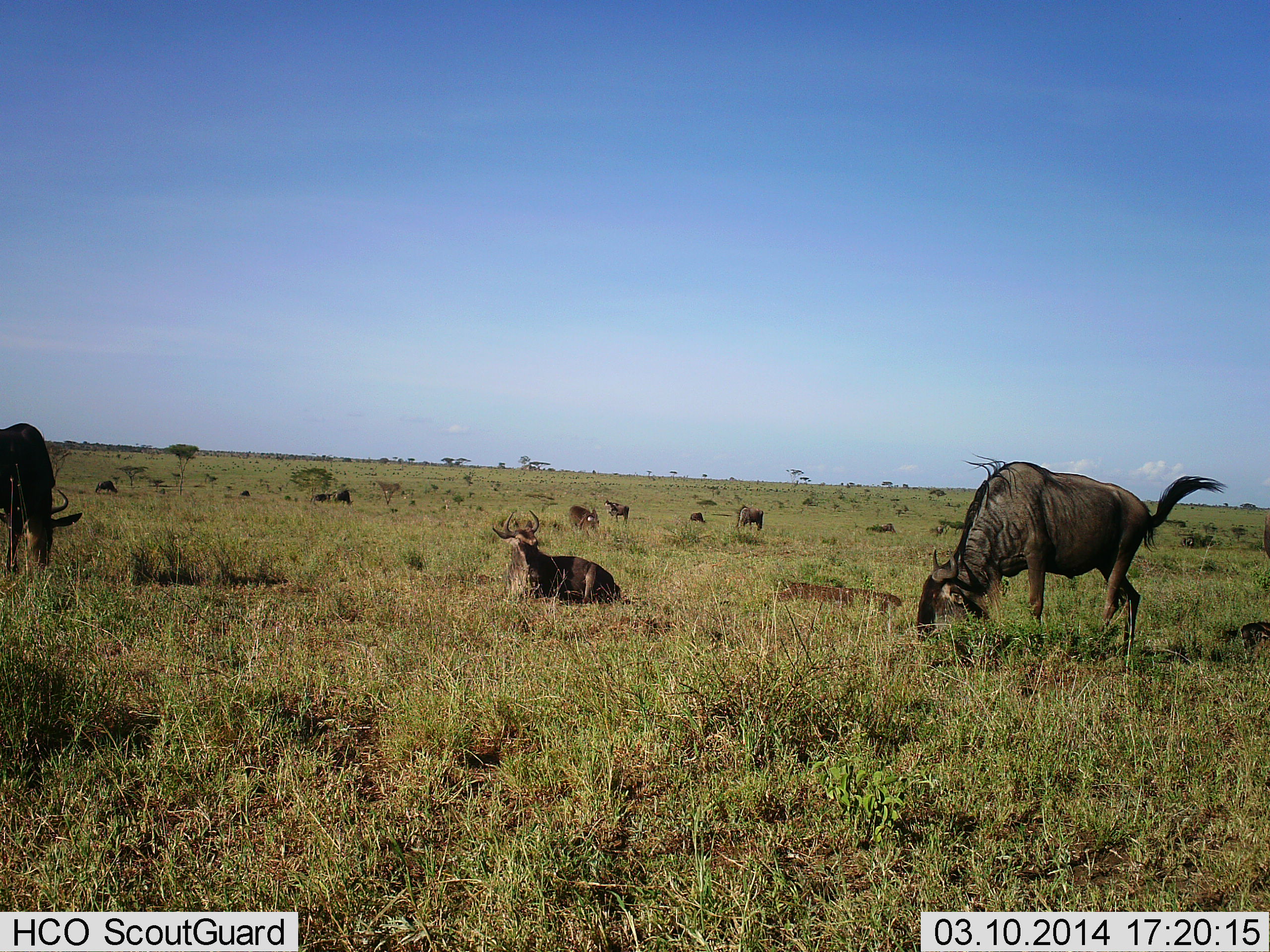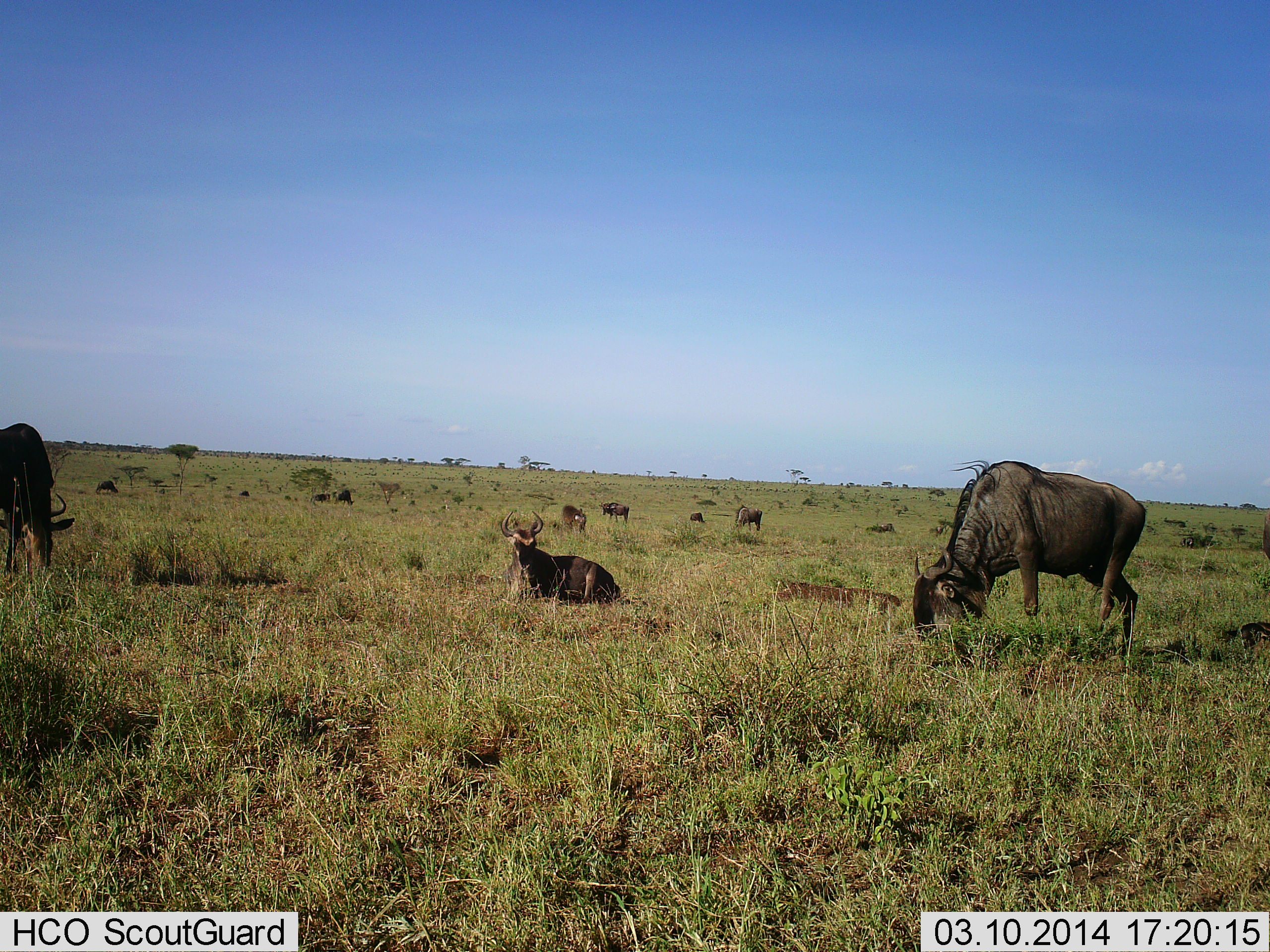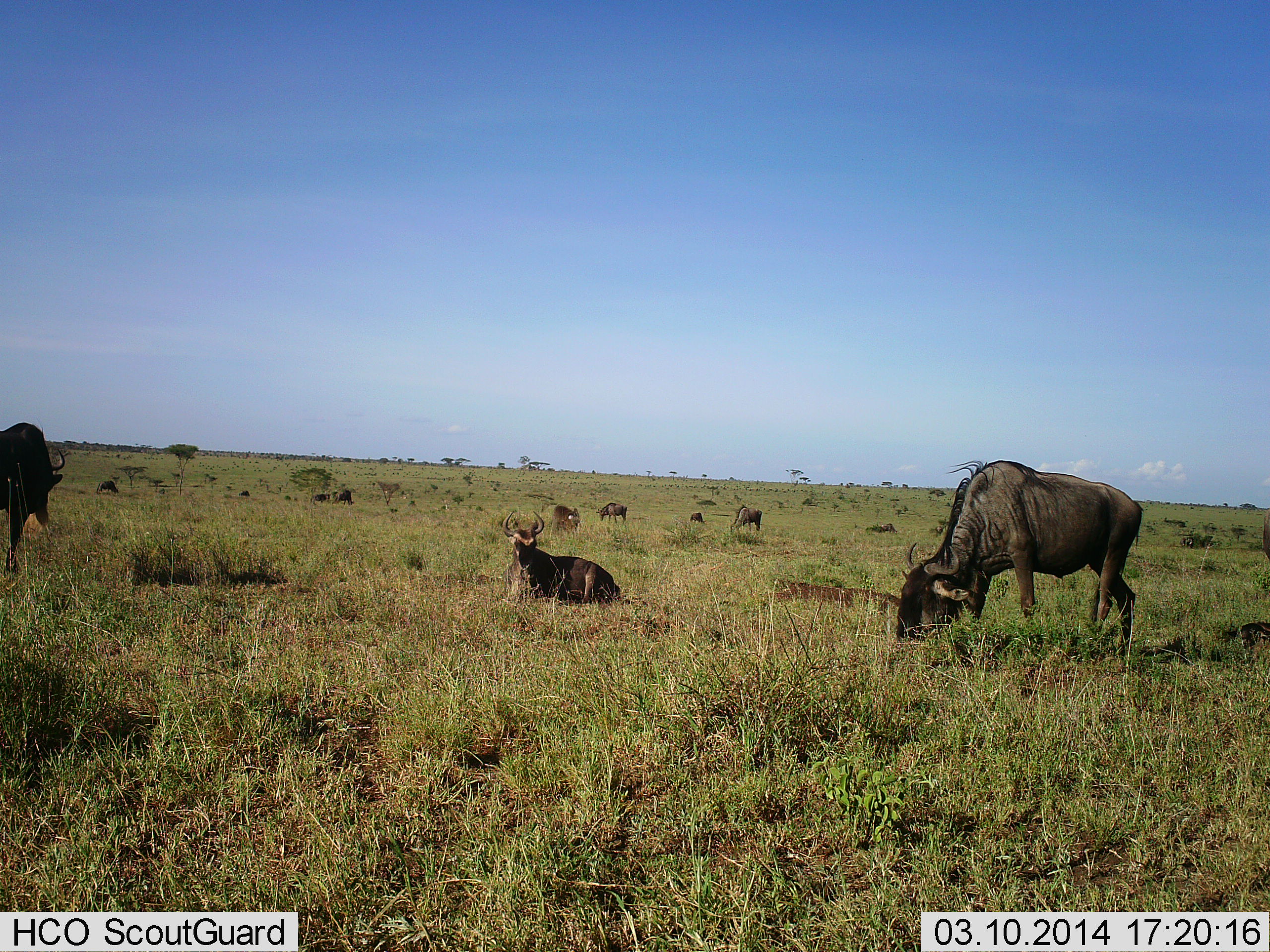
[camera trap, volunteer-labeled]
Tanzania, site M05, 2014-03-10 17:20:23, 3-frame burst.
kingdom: Animalia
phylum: Chordata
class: Mammalia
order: Artiodactyla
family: Bovidae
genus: Connochaetes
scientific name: Connochaetes taurinus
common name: blue wildebeest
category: wildebeest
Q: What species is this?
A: Wildebeest (blue wildebeest) (Connochaetes taurinus).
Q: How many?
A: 9.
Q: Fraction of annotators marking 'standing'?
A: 30%.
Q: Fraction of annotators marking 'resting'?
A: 90%.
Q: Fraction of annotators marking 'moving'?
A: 10%.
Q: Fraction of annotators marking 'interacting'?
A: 0%.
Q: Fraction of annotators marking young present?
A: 0%.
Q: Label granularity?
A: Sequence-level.